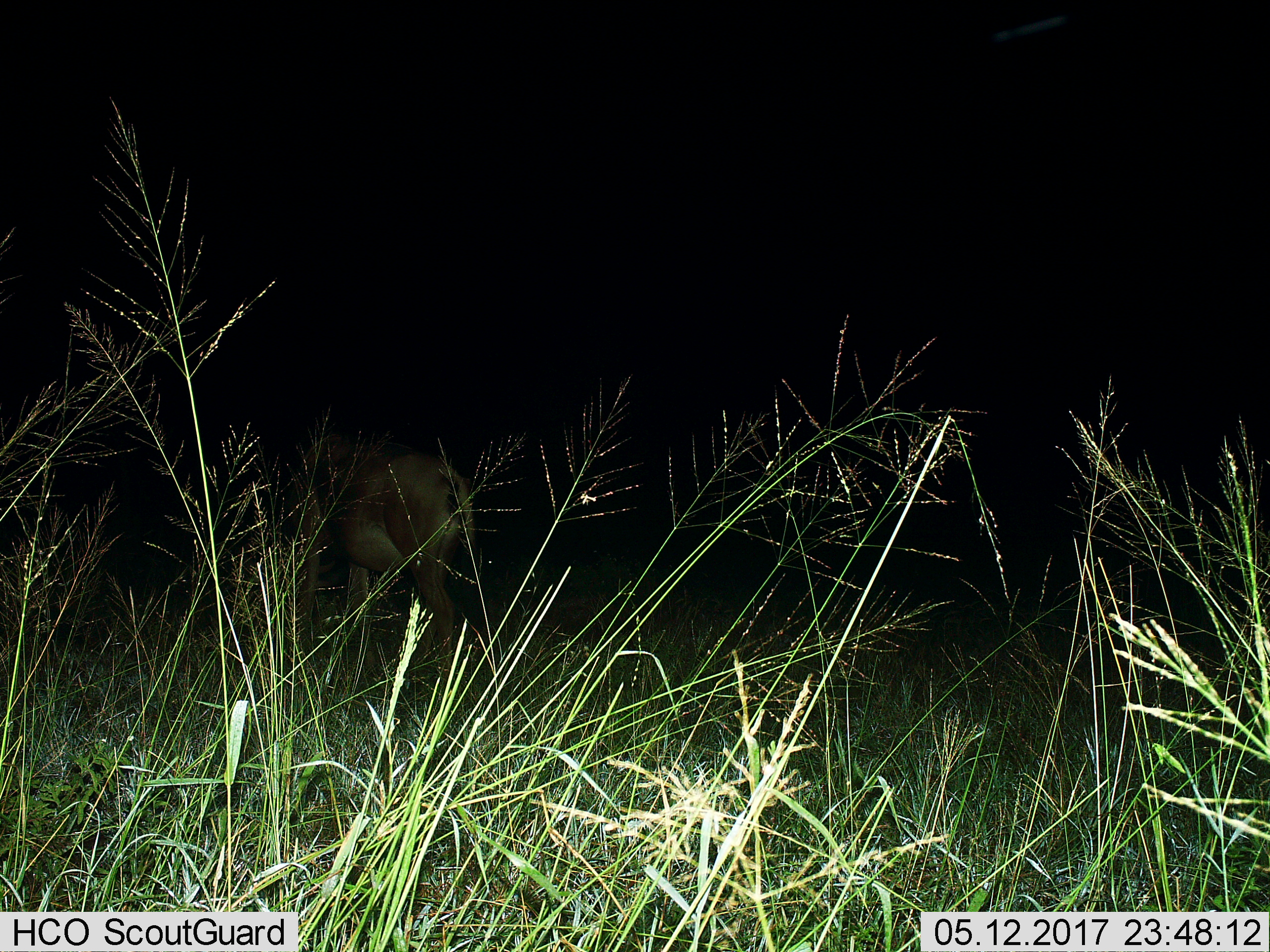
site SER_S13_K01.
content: unidentified animal